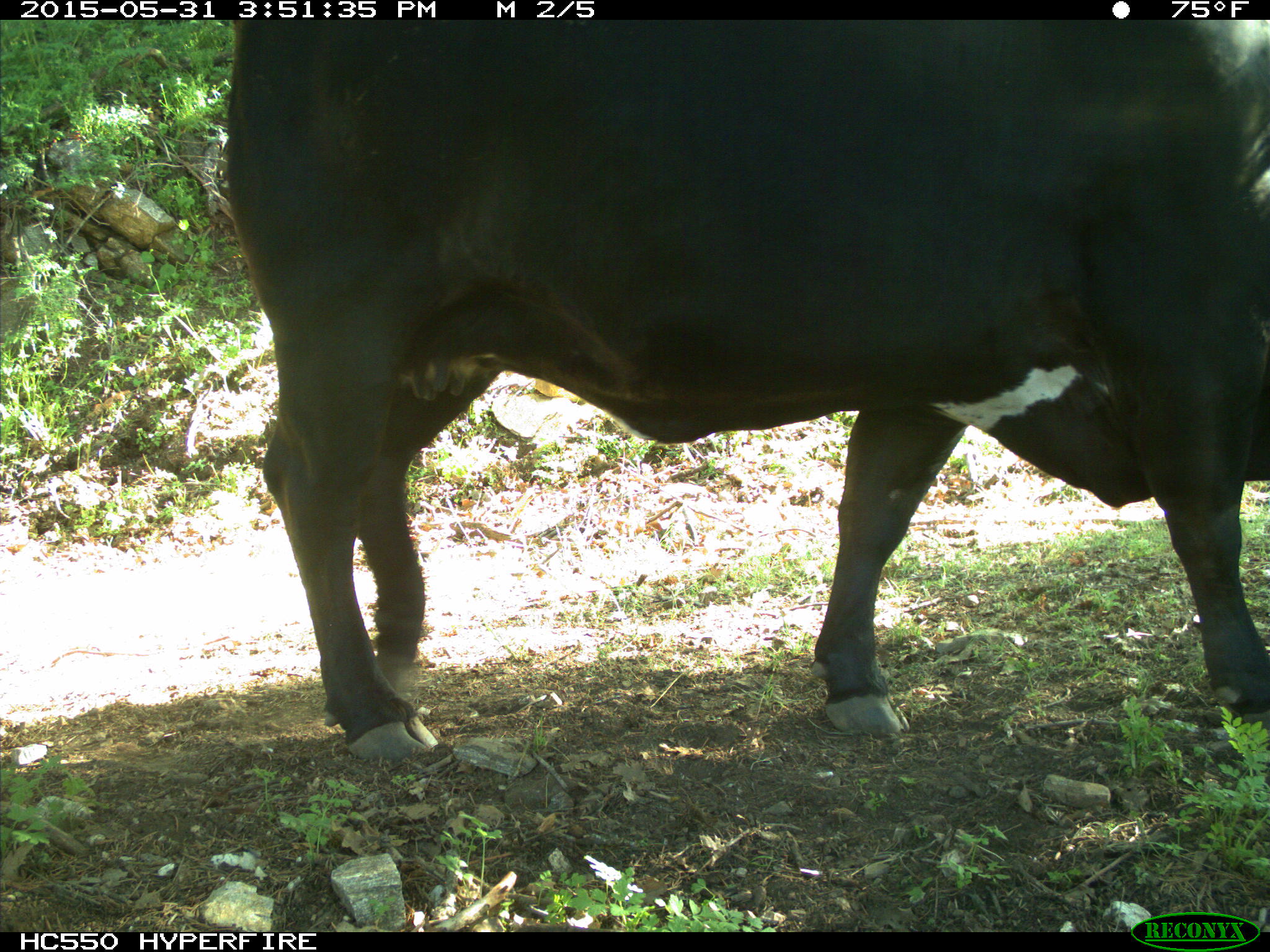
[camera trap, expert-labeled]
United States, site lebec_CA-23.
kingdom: Animalia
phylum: Chordata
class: Mammalia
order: Artiodactyla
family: Bovidae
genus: Bos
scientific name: Bos taurus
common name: domestic cow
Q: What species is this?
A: Bos taurus (domestic cow).